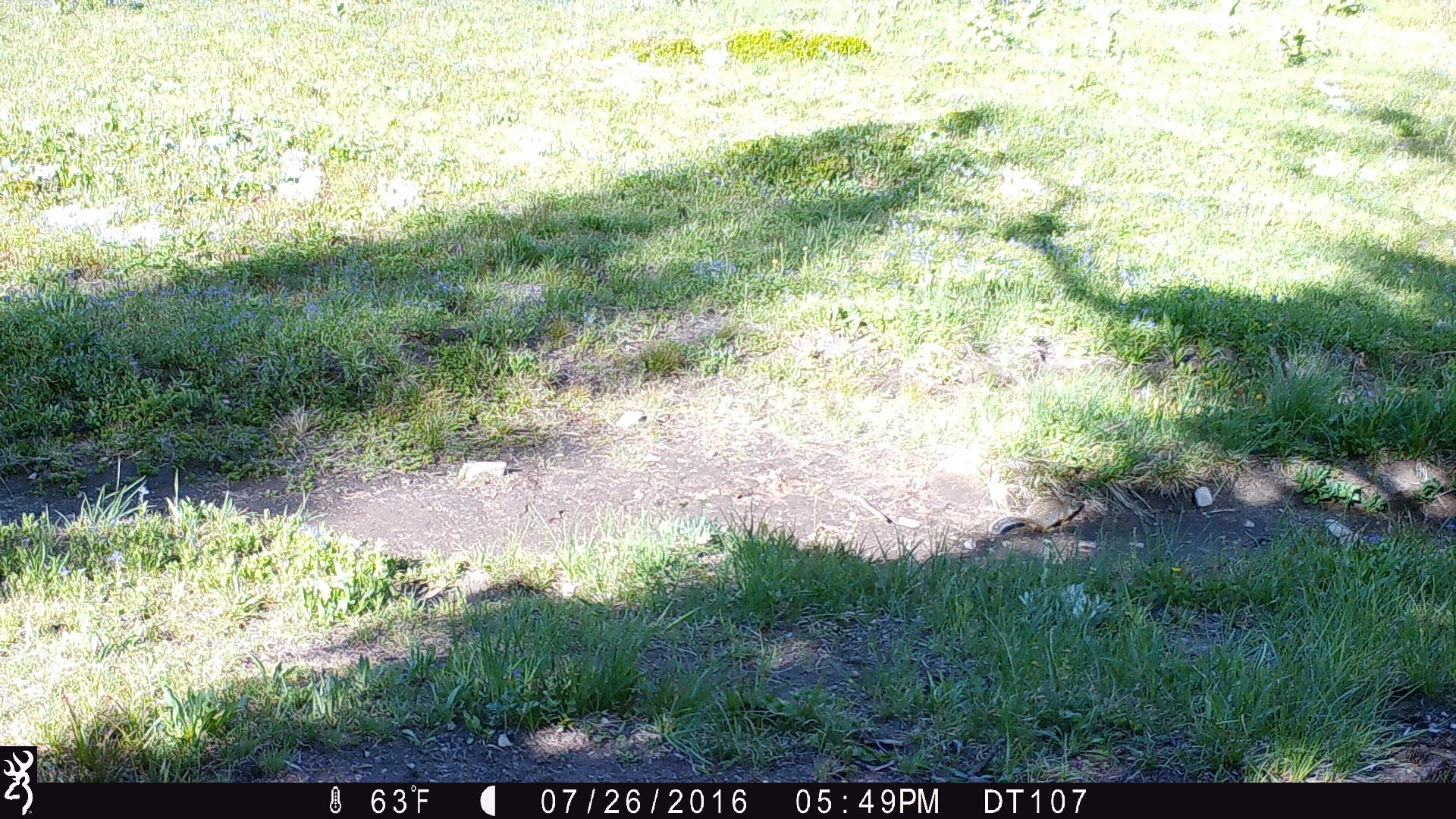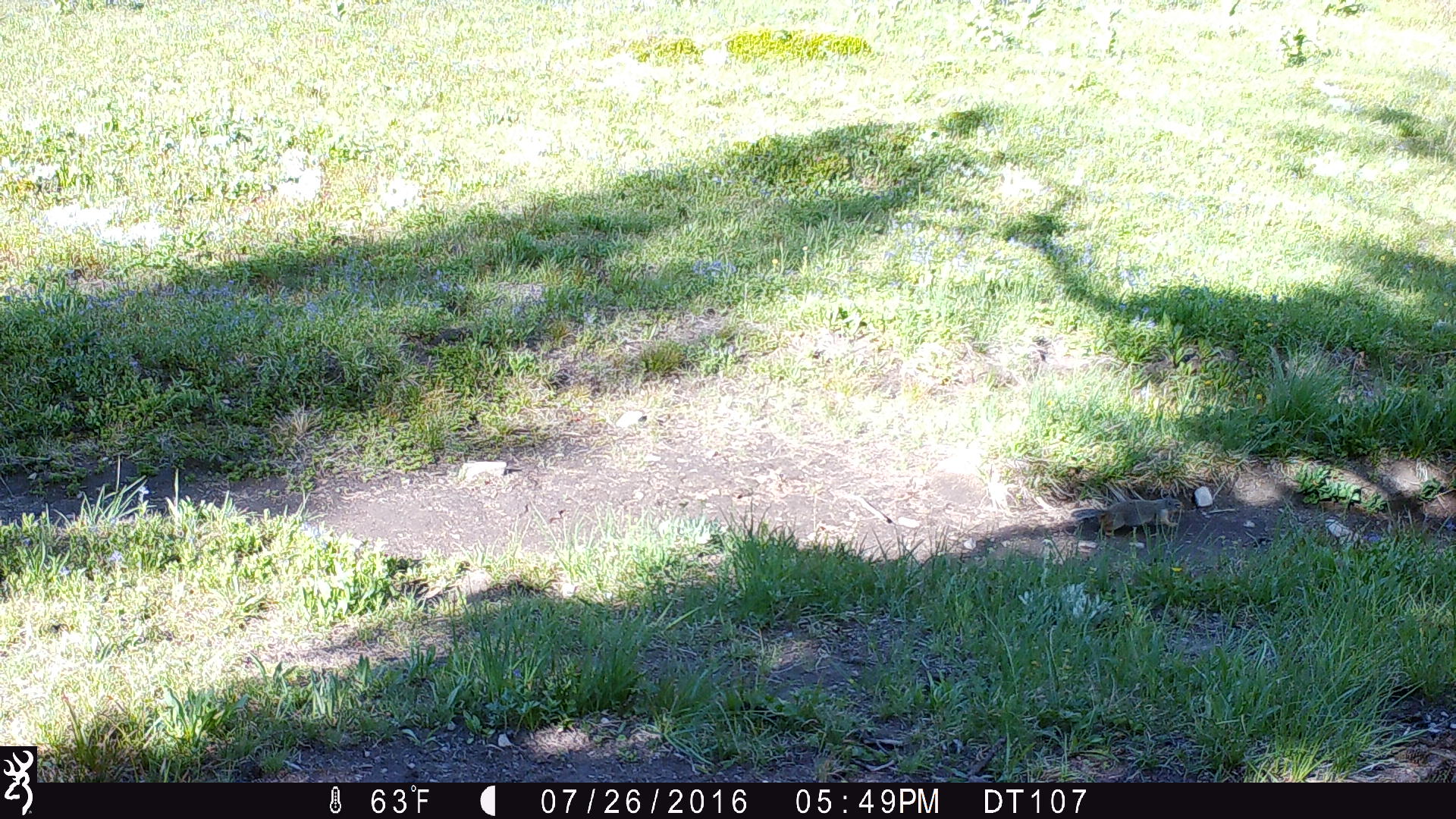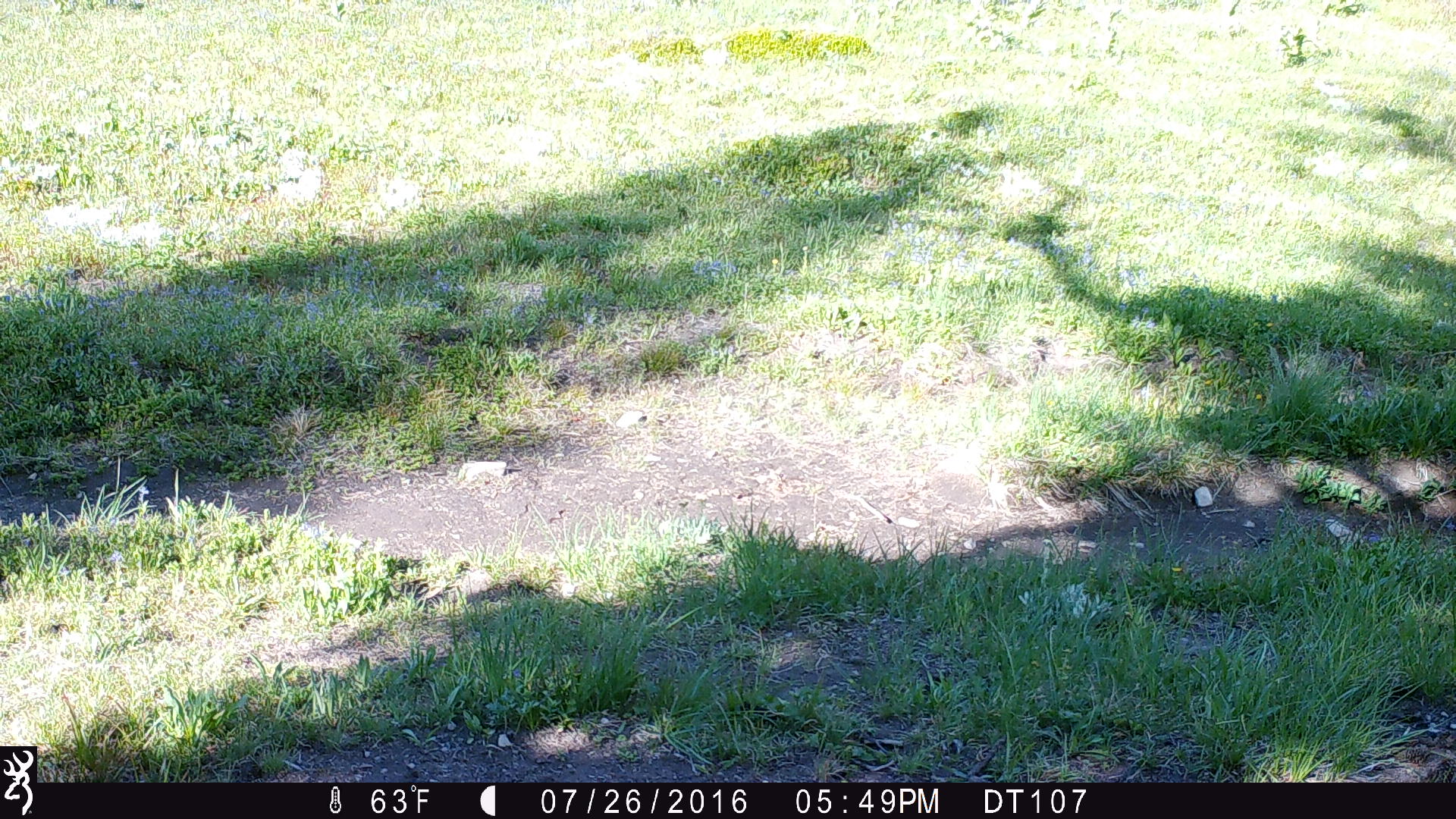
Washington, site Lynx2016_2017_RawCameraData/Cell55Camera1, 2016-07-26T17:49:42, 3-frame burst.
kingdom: Animalia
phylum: Chordata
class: Mammalia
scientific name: Mammalia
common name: small mammal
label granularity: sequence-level